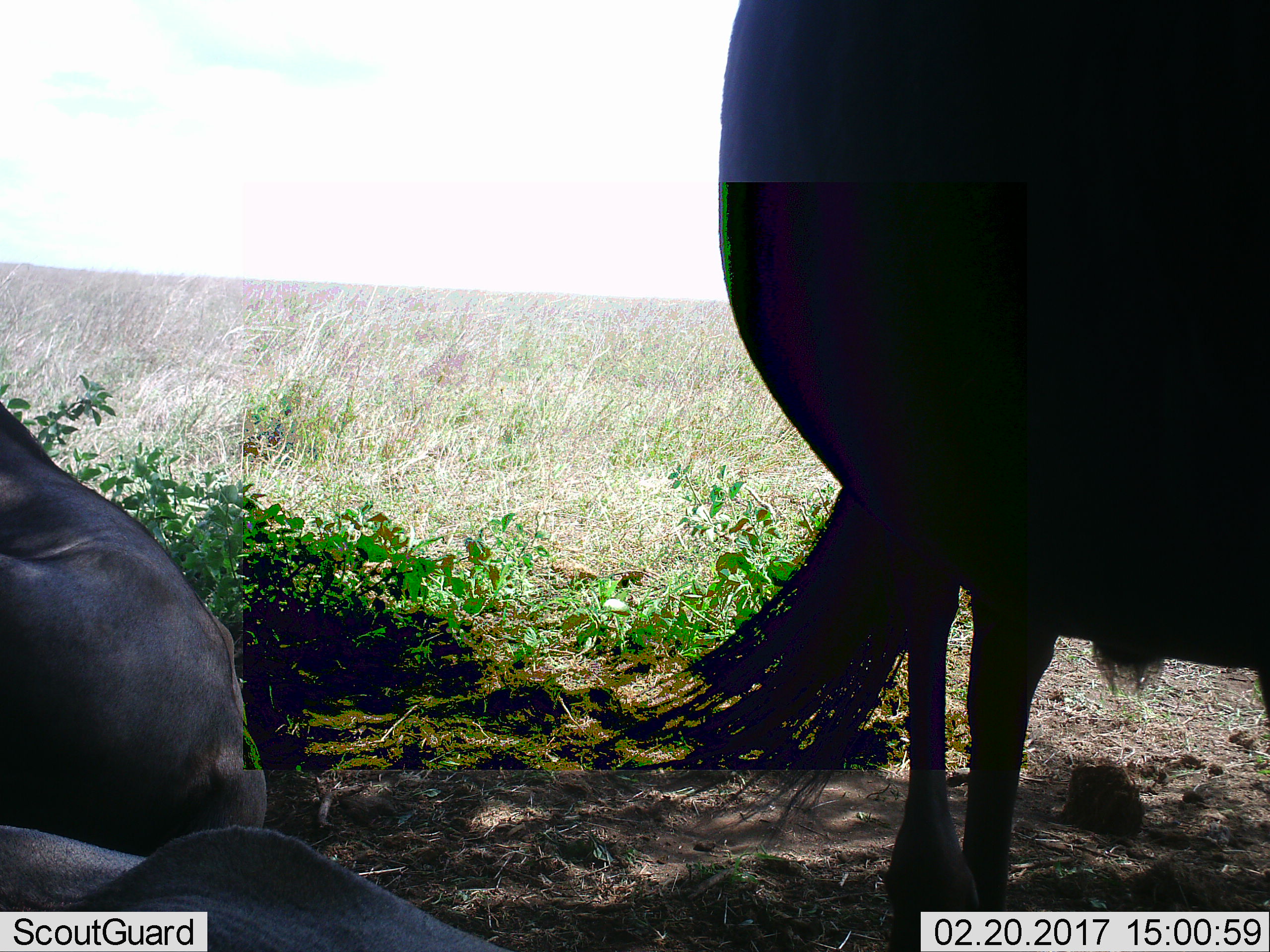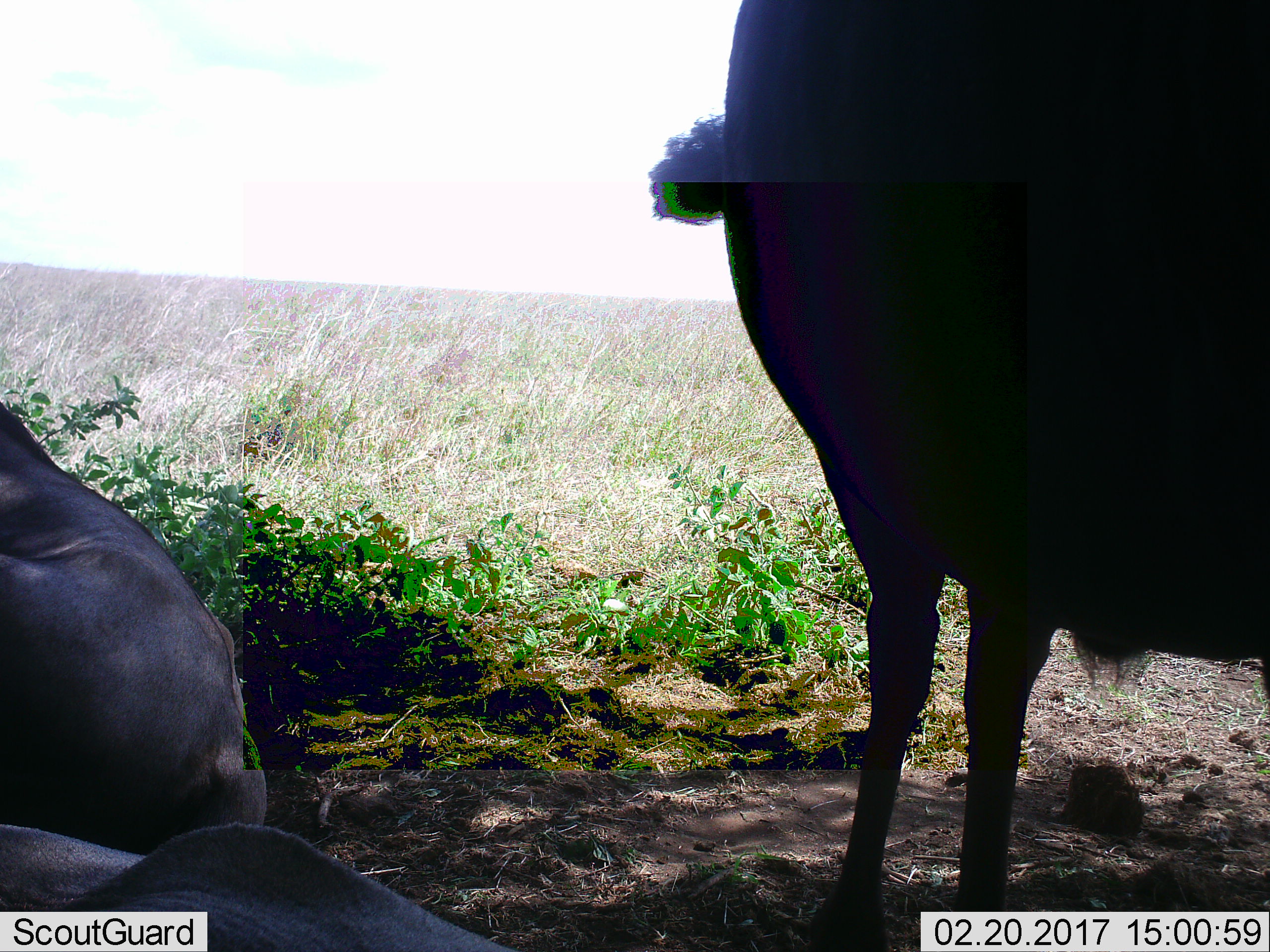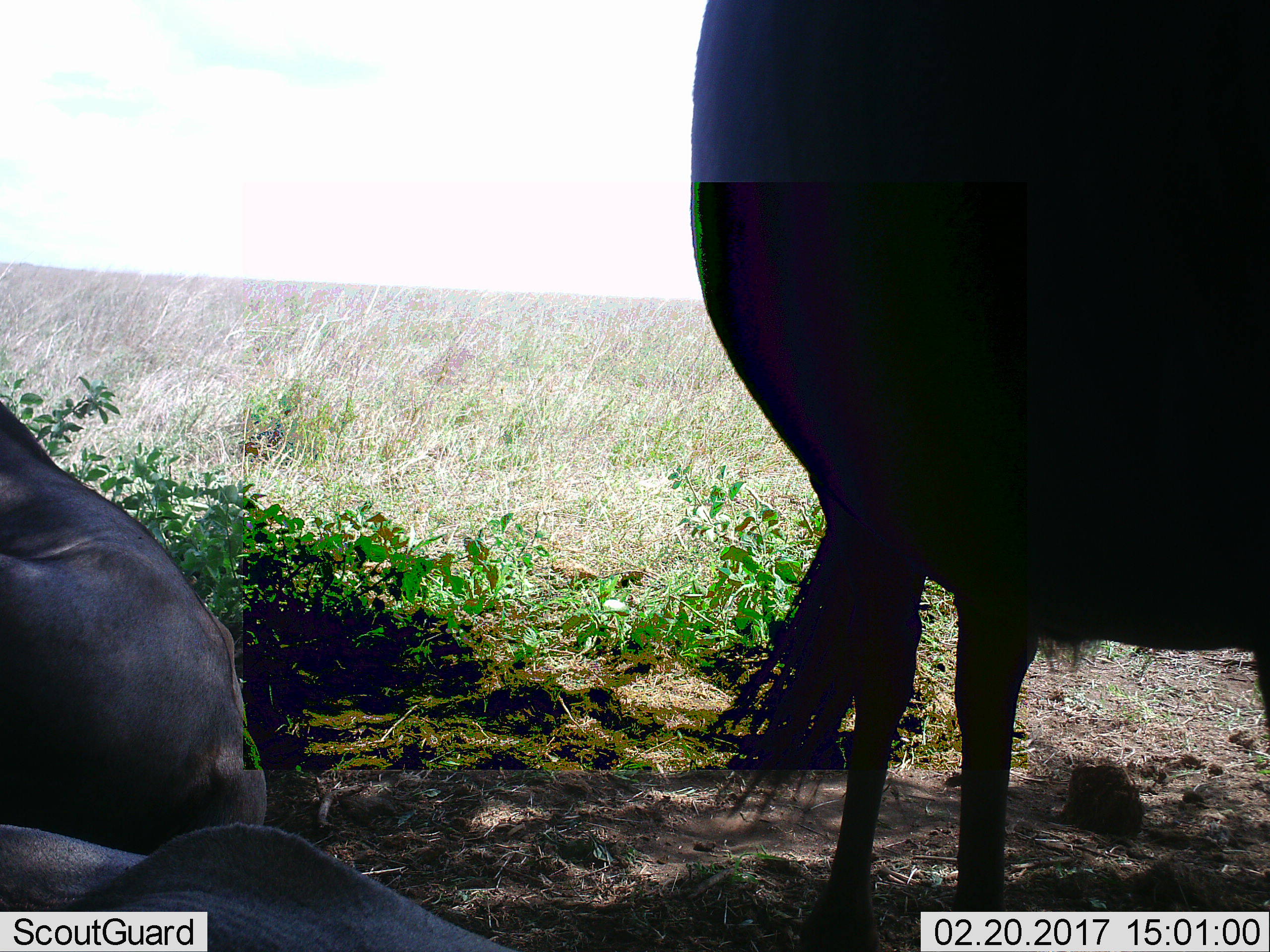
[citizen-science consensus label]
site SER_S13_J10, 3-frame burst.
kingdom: Animalia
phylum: Chordata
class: Mammalia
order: Artiodactyla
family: Bovidae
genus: Connochaetes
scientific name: Connochaetes taurinus taurinus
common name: blue wildebeest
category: wildebeestblue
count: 3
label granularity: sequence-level